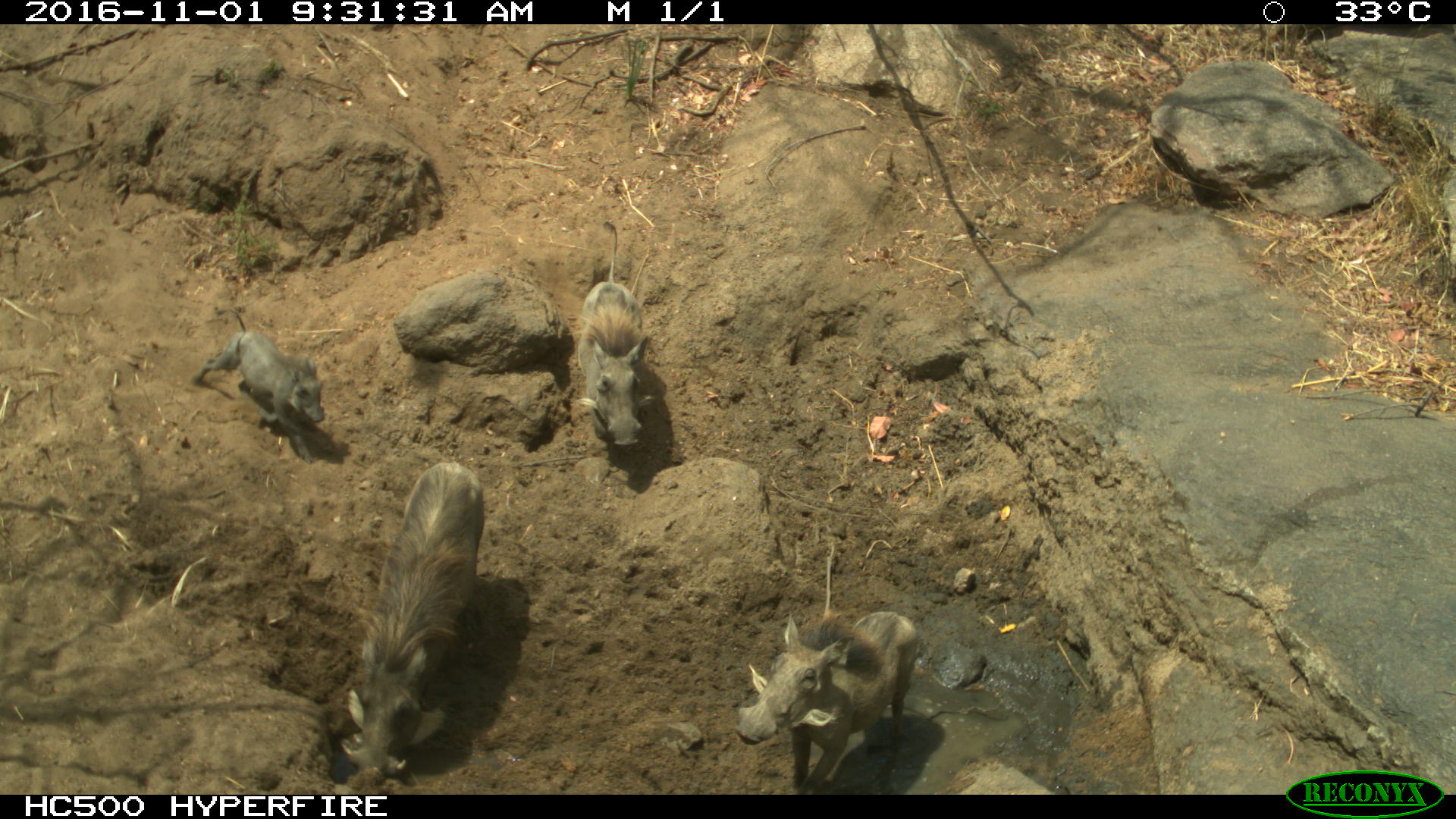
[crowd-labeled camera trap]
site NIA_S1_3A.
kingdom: Animalia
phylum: Chordata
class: Mammalia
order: Artiodactyla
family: Suidae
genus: Phacochoerus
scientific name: Phacochoerus africanus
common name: warthog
Warthog (Phacochoerus africanus), count 4. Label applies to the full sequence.